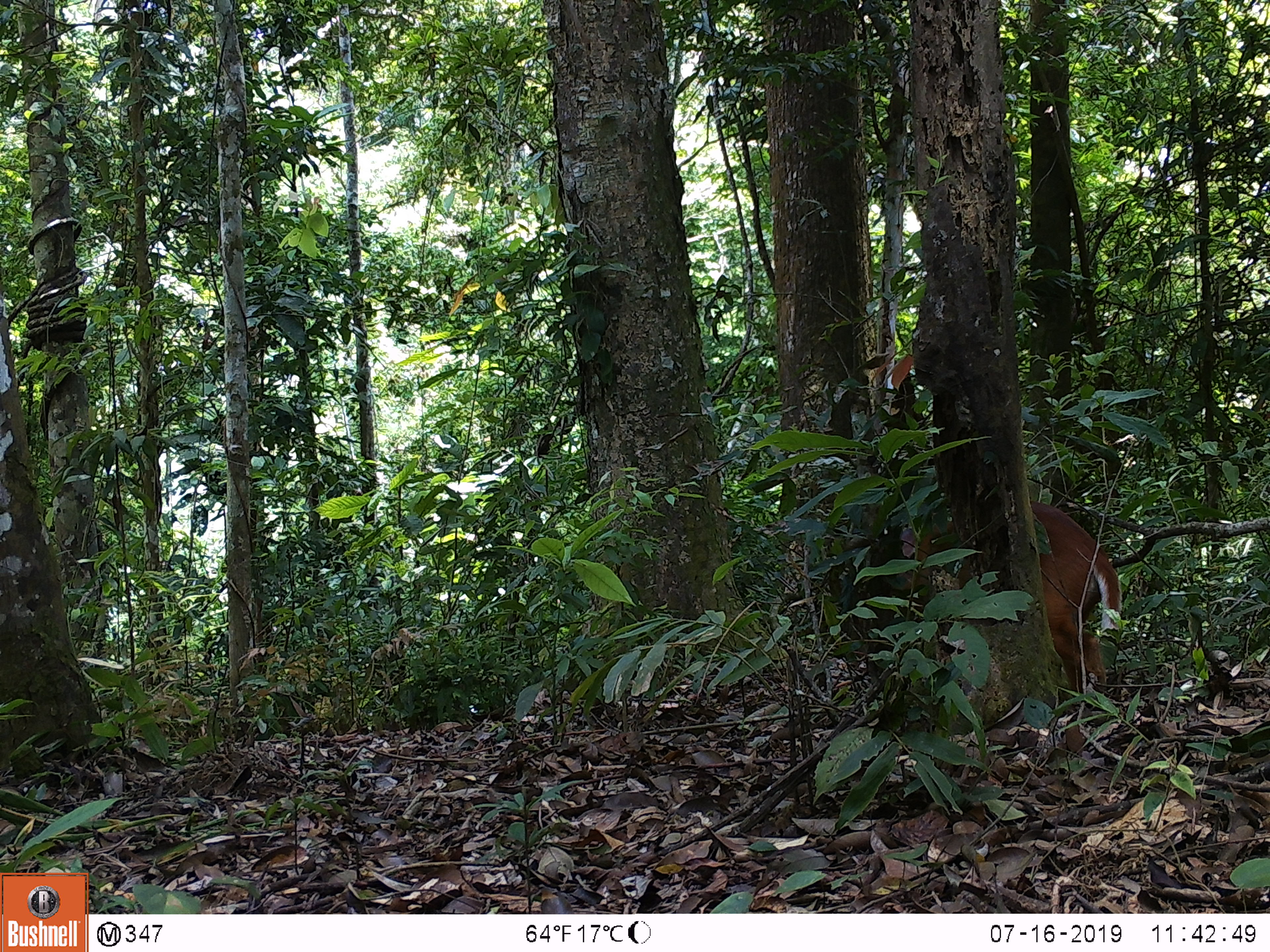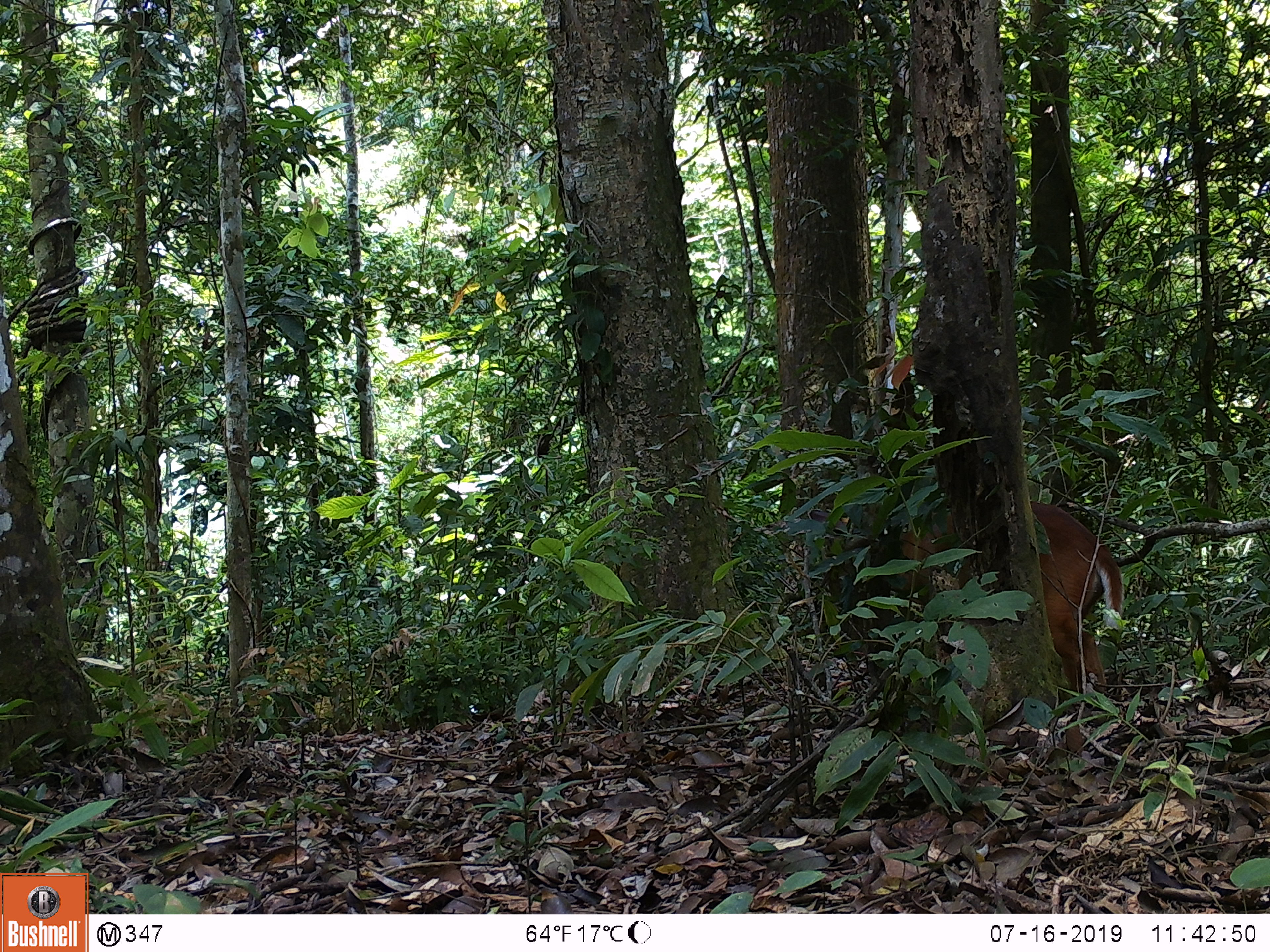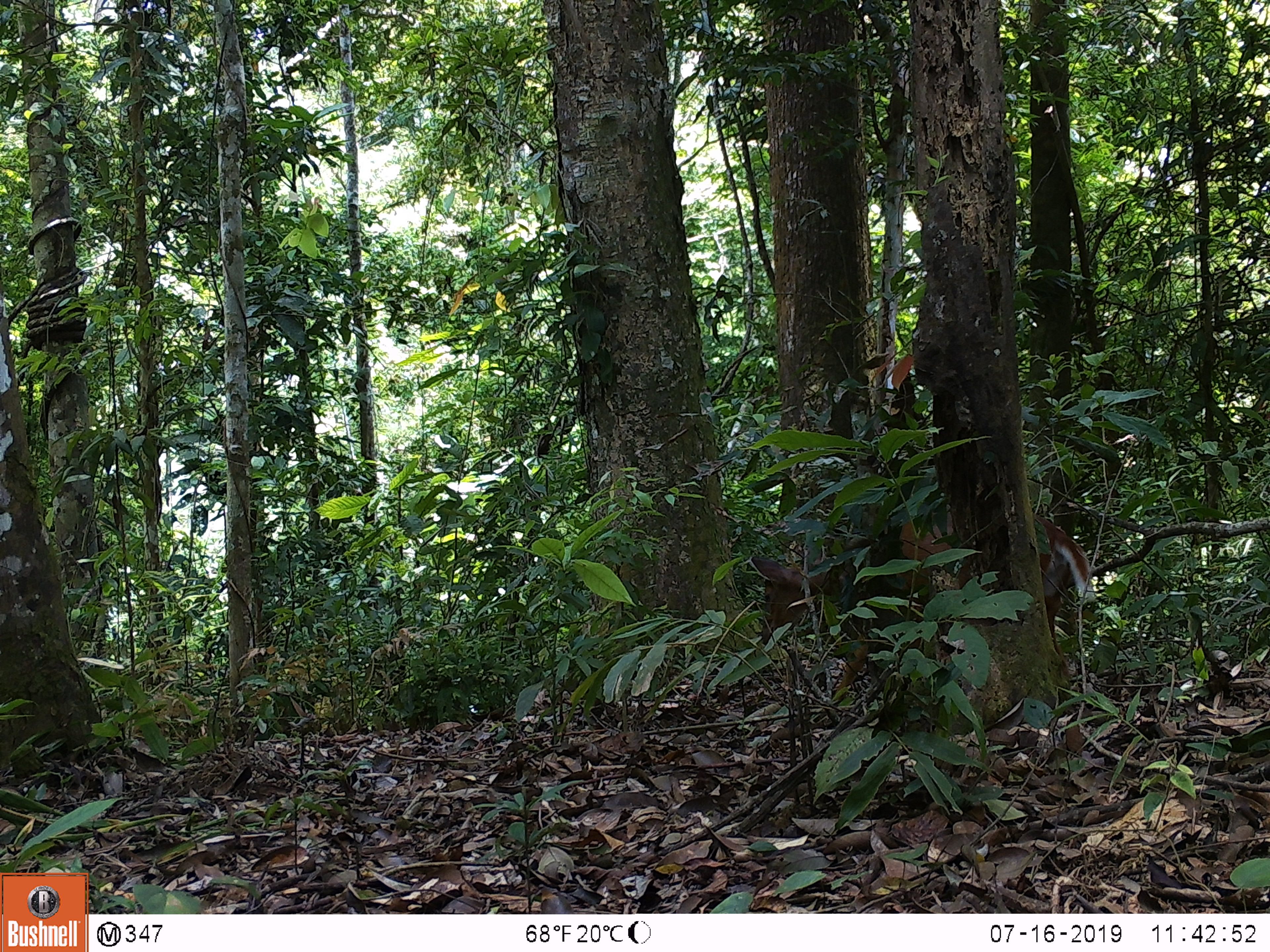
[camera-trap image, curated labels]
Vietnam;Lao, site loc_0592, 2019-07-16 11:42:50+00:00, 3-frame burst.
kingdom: Animalia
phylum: Chordata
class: Mammalia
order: Artiodactyla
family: Cervidae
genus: Muntiacus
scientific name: Muntiacus muntjak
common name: red muntjac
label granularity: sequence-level